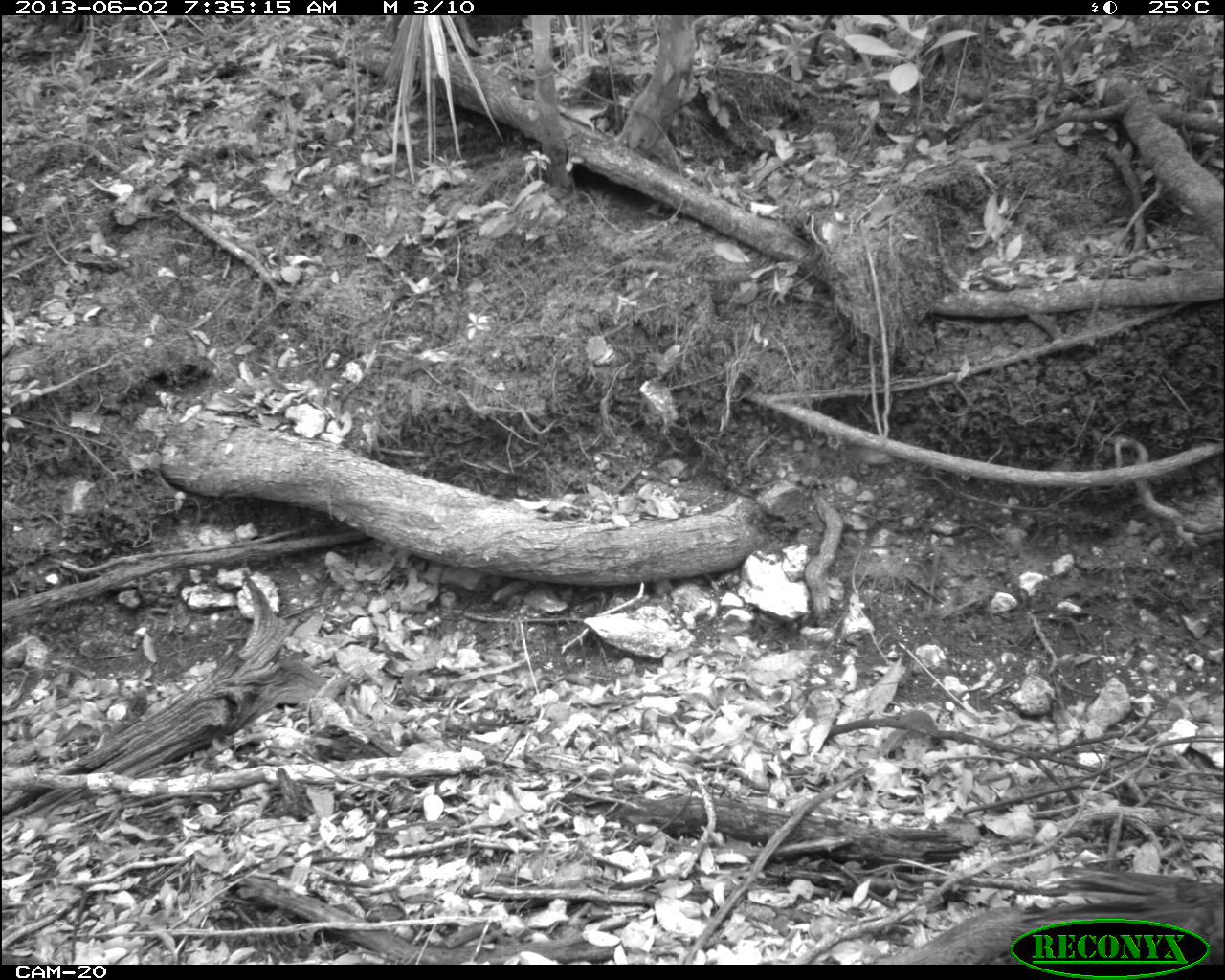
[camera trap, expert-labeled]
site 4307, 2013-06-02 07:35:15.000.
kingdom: Animalia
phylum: Chordata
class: Aves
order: Galliformes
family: Phasianidae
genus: Meleagris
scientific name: Meleagris ocellata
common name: ocellated turkey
Meleagris ocellata (ocellated turkey), count 1, sex female.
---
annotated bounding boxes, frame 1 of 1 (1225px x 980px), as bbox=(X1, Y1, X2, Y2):
meleagris ocellata: bbox=(1017, 866, 1225, 964)